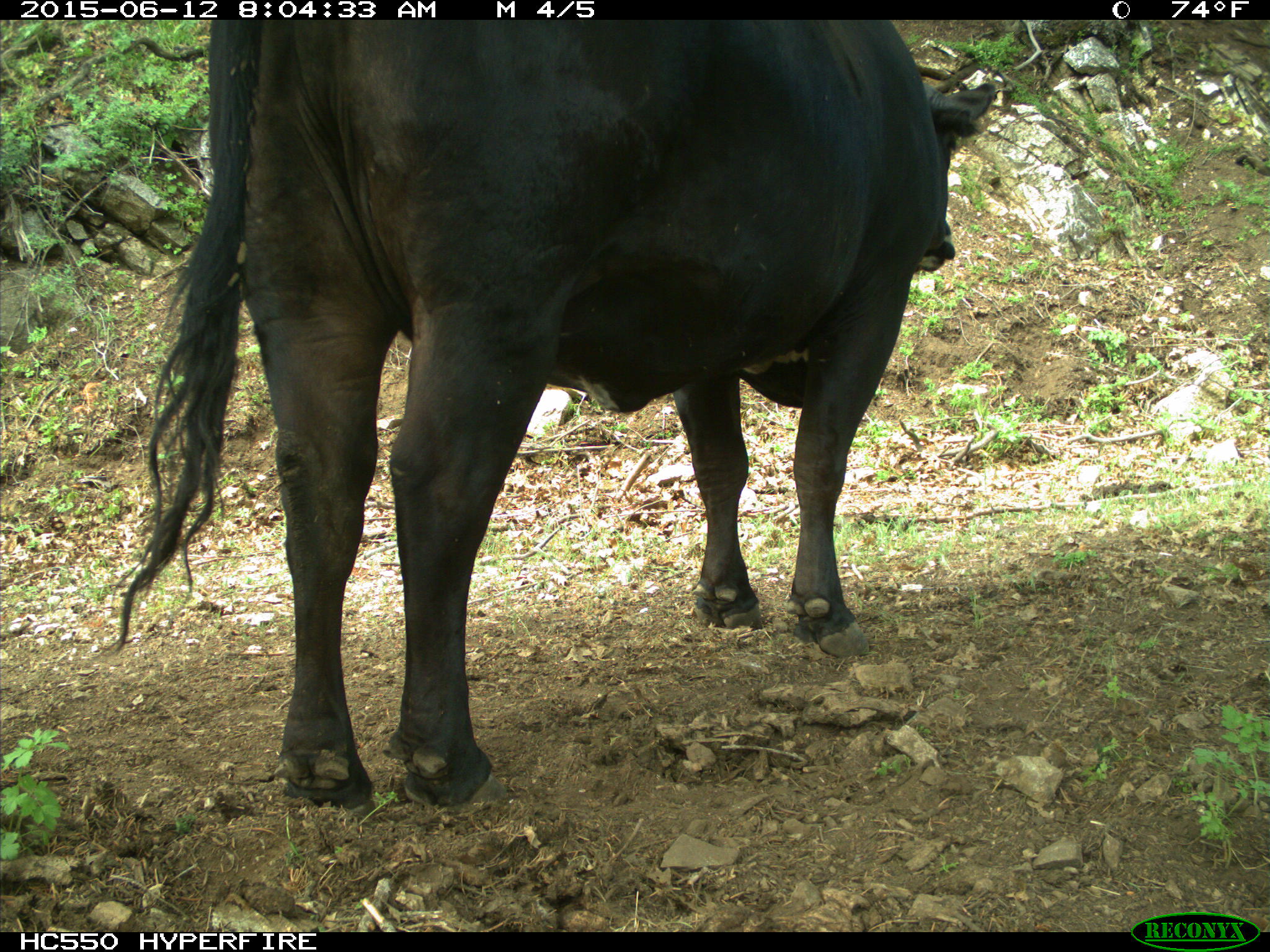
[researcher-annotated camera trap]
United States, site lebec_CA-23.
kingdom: Animalia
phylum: Chordata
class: Mammalia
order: Artiodactyla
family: Bovidae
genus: Bos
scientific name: Bos taurus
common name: domestic cow